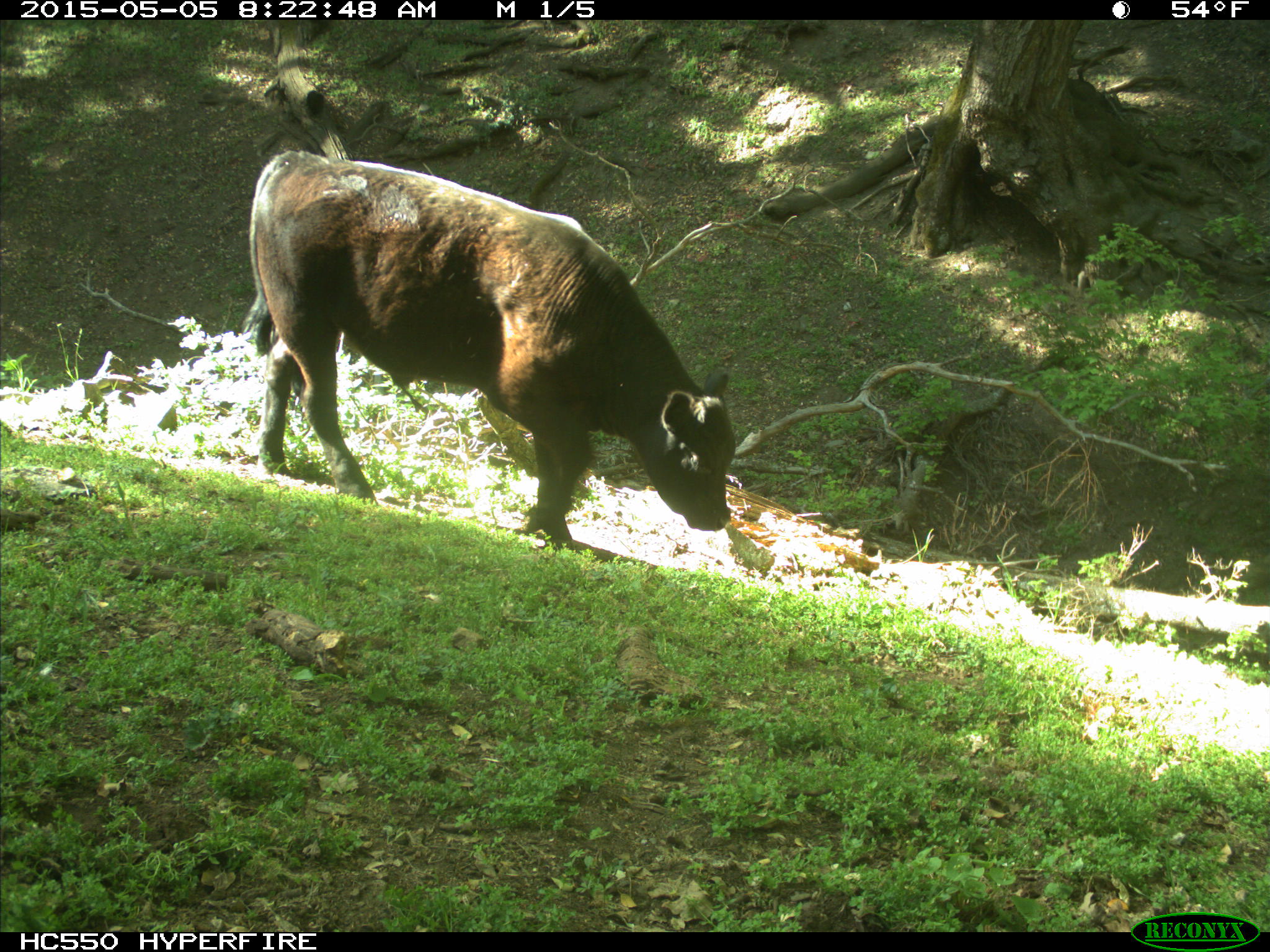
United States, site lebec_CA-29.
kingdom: Animalia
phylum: Chordata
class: Mammalia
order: Artiodactyla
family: Bovidae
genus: Bos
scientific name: Bos taurus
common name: domestic cow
Bos taurus (domestic cow).